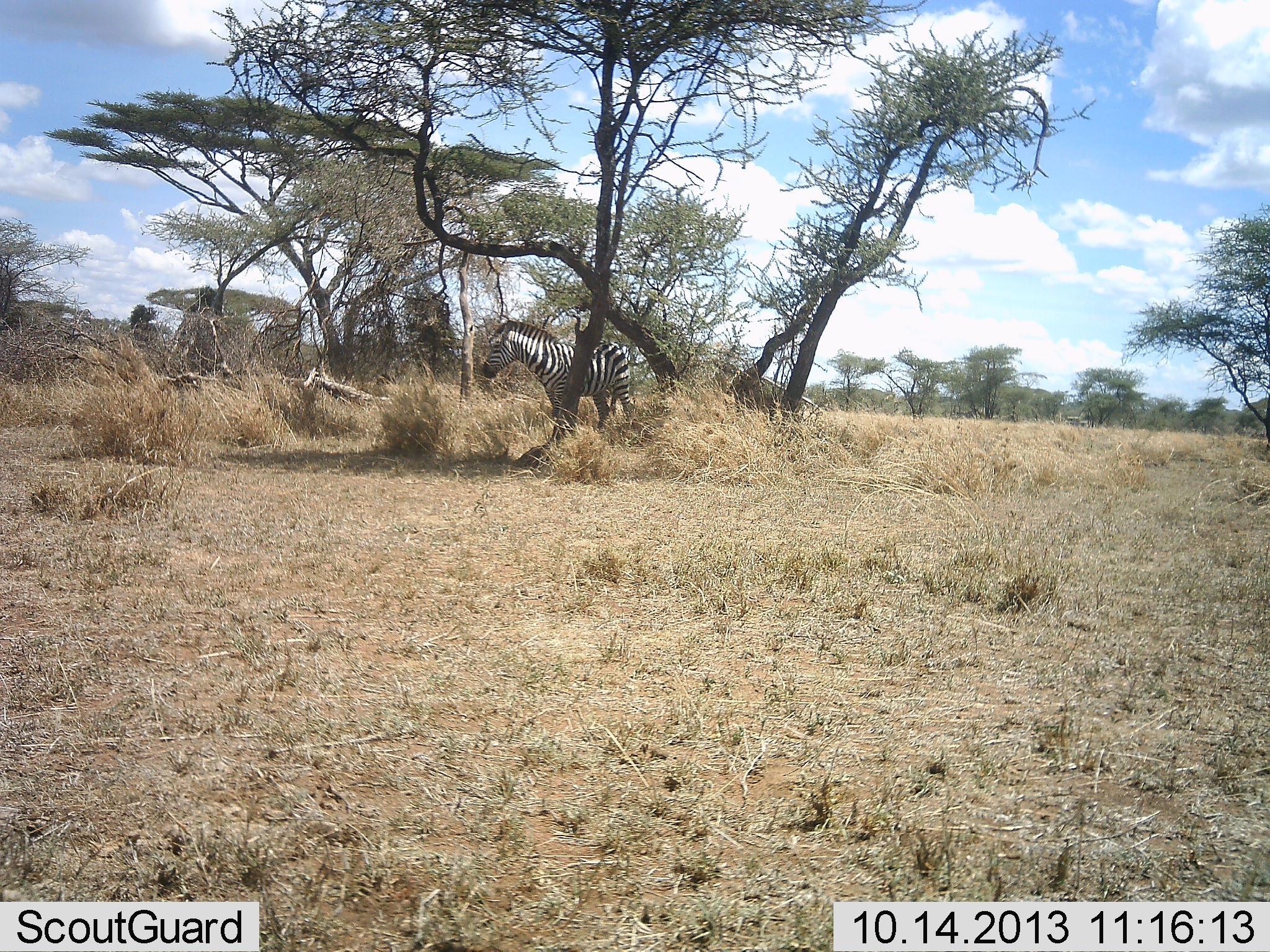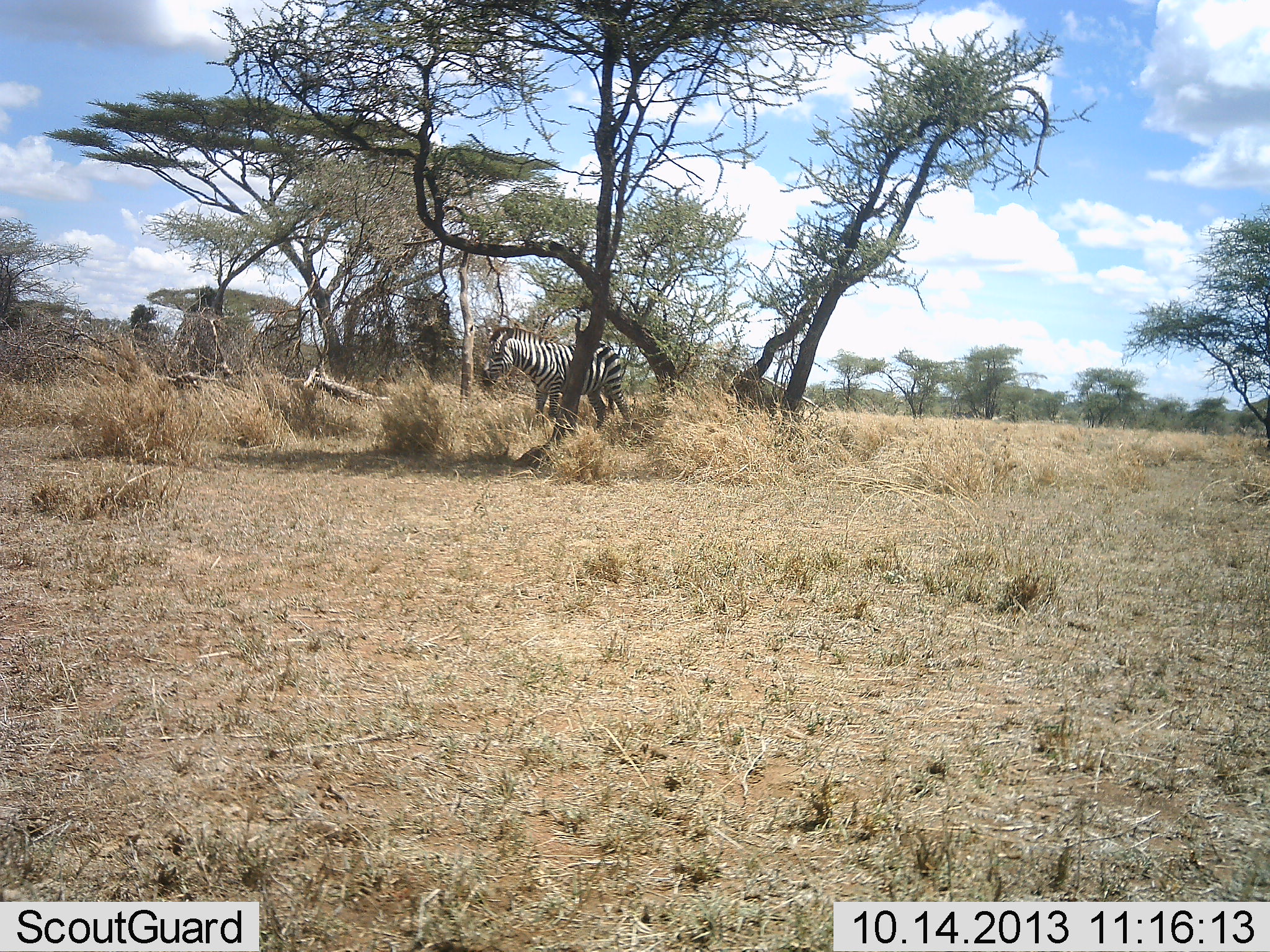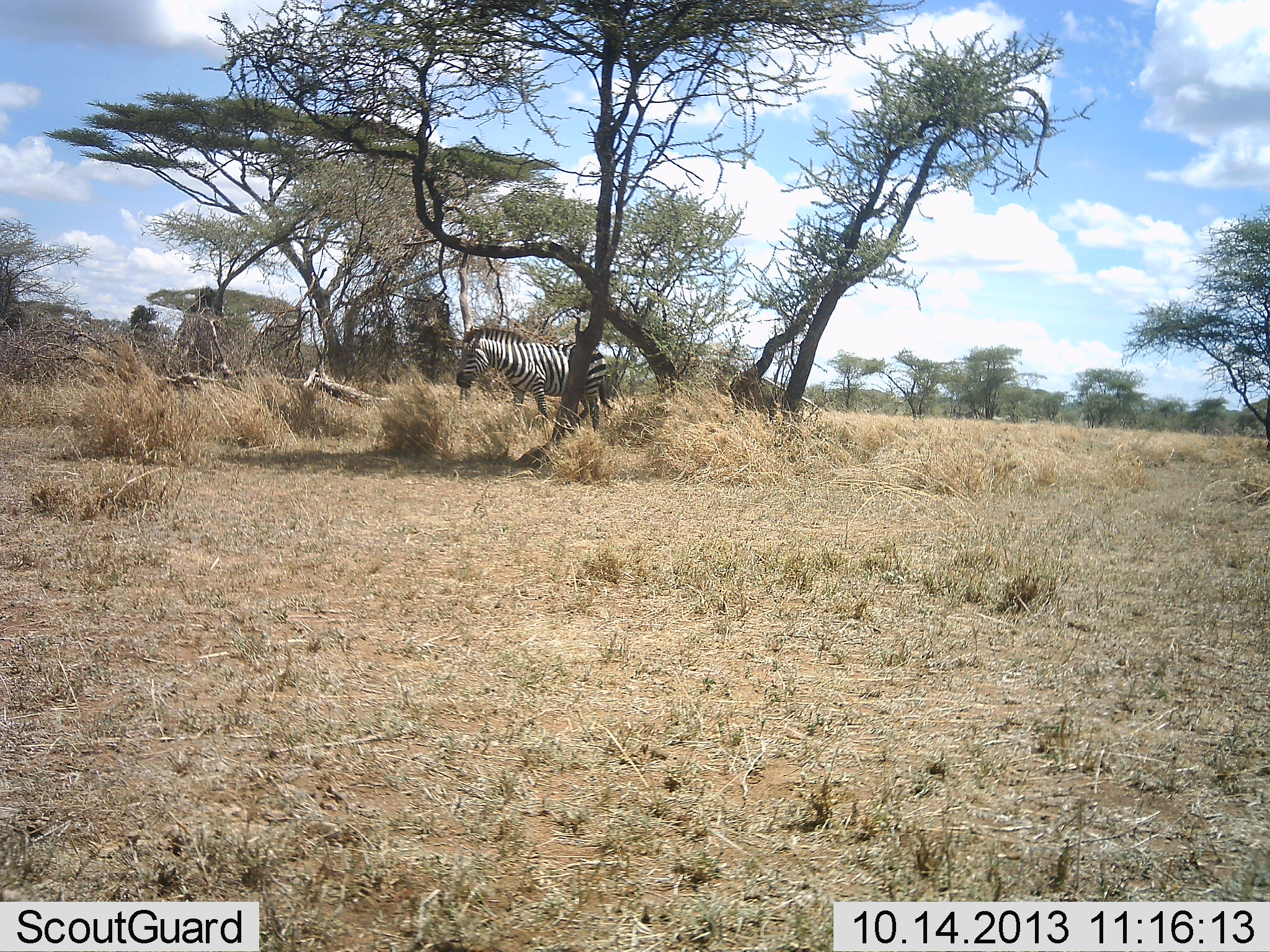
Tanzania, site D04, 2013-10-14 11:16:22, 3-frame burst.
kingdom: Animalia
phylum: Chordata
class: Mammalia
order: Perissodactyla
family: Equidae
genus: Equus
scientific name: Equus quagga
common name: plains zebra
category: zebra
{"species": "zebra (plains zebra) (Equus quagga)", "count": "1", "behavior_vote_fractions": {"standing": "58%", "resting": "3%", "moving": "39%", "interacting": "0%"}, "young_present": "0%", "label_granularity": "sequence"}